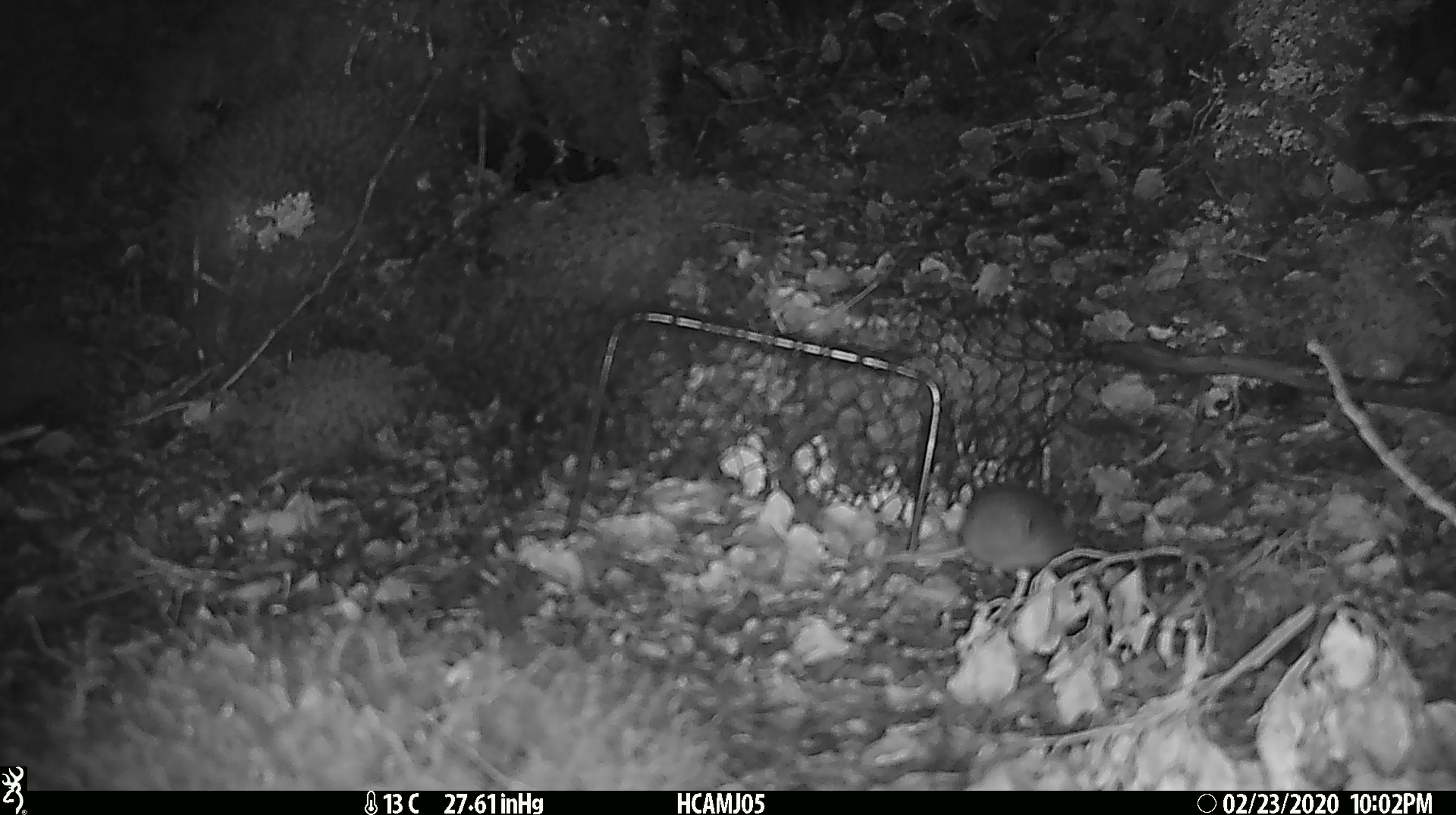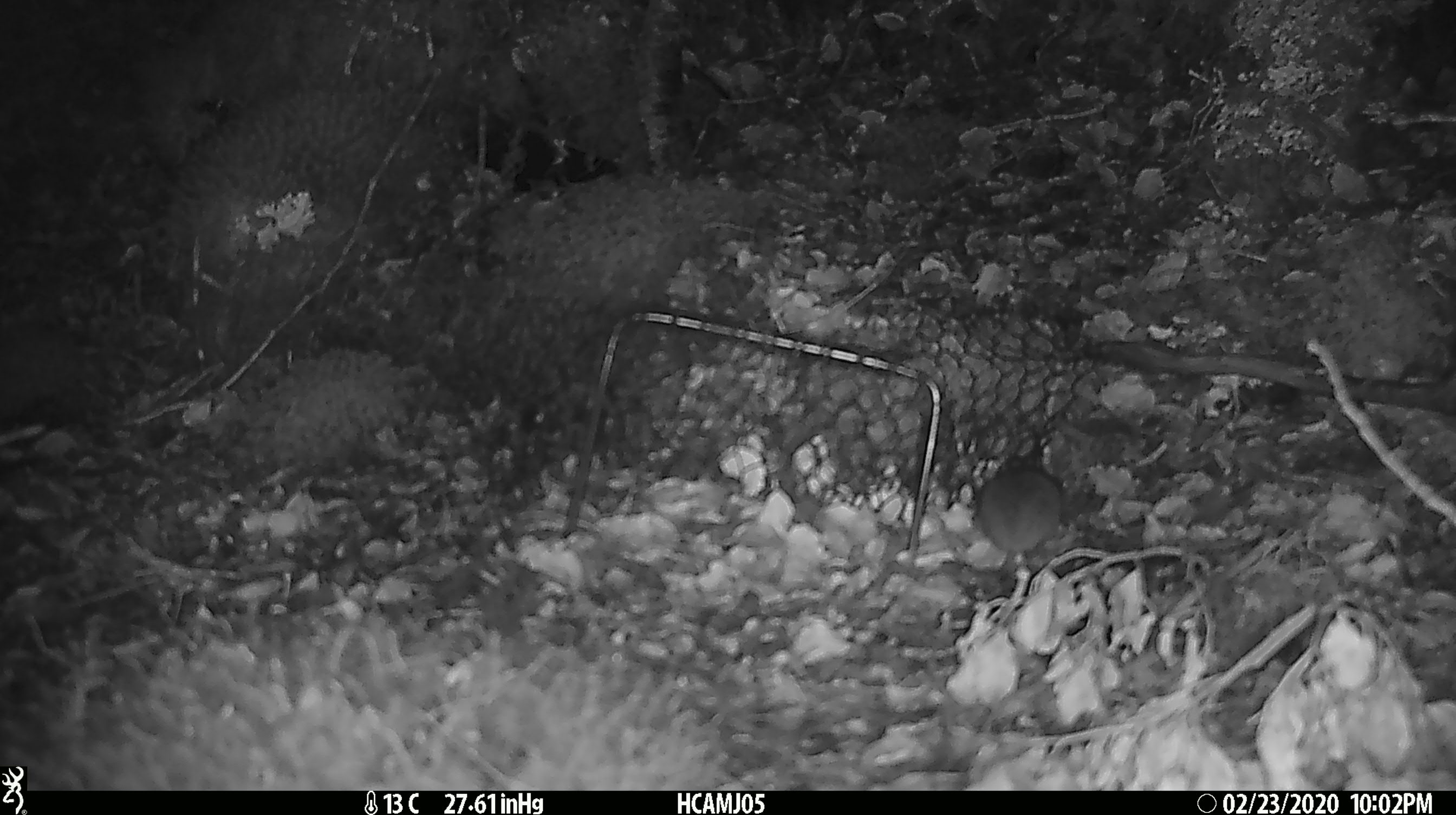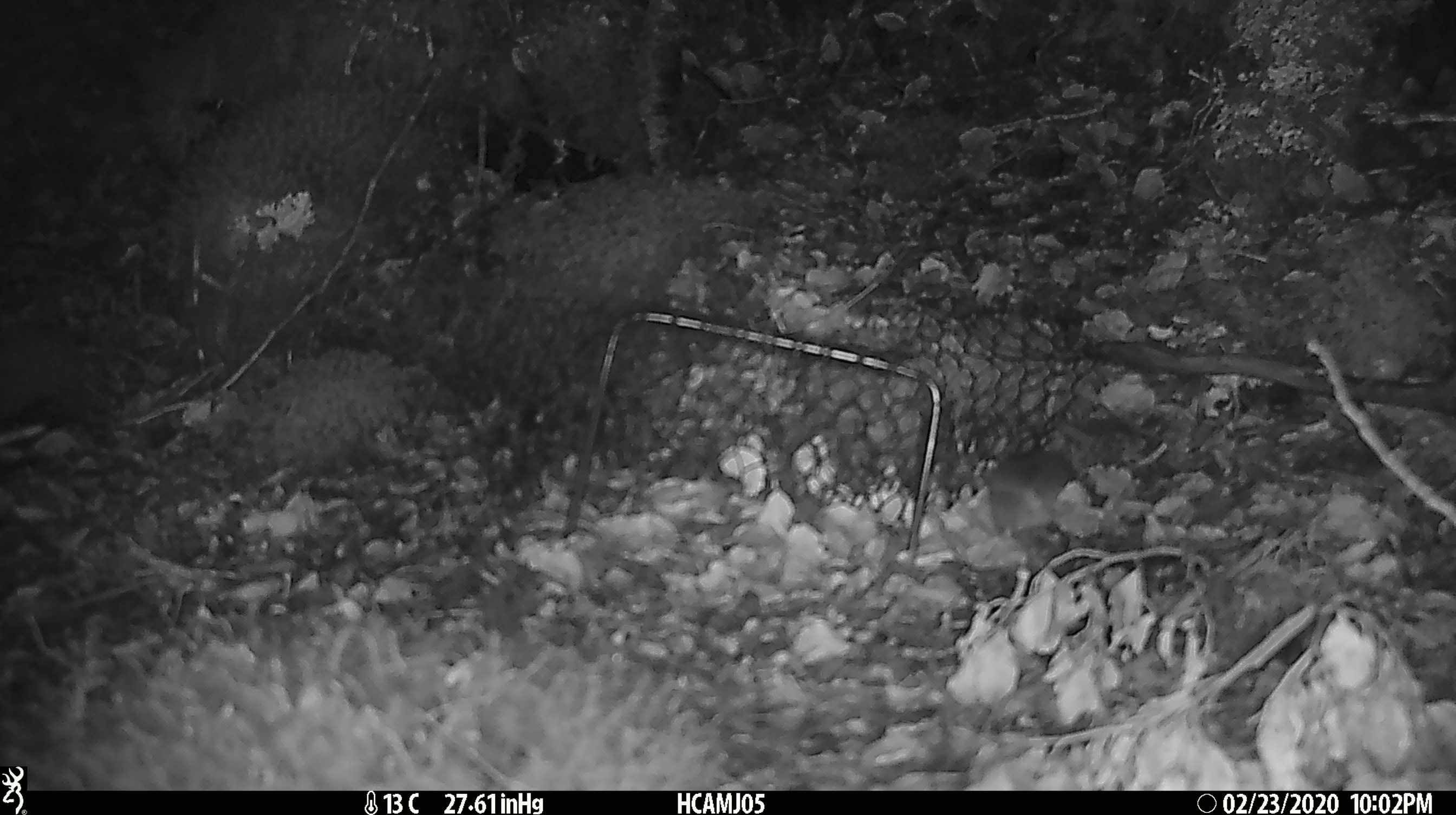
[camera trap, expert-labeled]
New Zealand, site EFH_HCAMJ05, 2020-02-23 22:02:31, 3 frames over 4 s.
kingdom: Animalia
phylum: Chordata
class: Mammalia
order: Rodentia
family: Muridae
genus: Mus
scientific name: Mus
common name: mouse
Mouse (Mus).